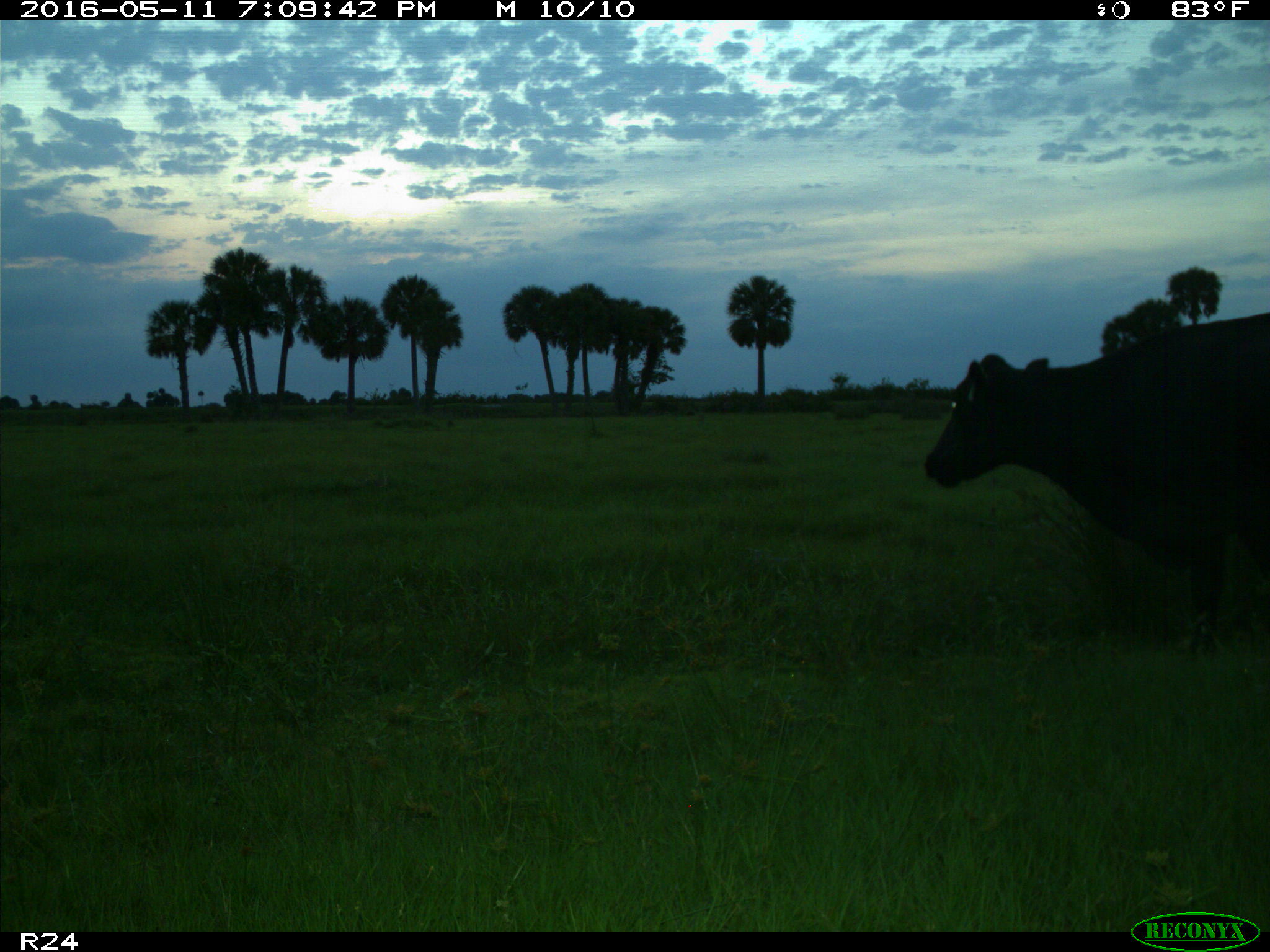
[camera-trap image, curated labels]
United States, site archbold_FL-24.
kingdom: Animalia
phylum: Chordata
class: Mammalia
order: Artiodactyla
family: Bovidae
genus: Bos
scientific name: Bos taurus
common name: domestic cow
Bos taurus (domestic cow).